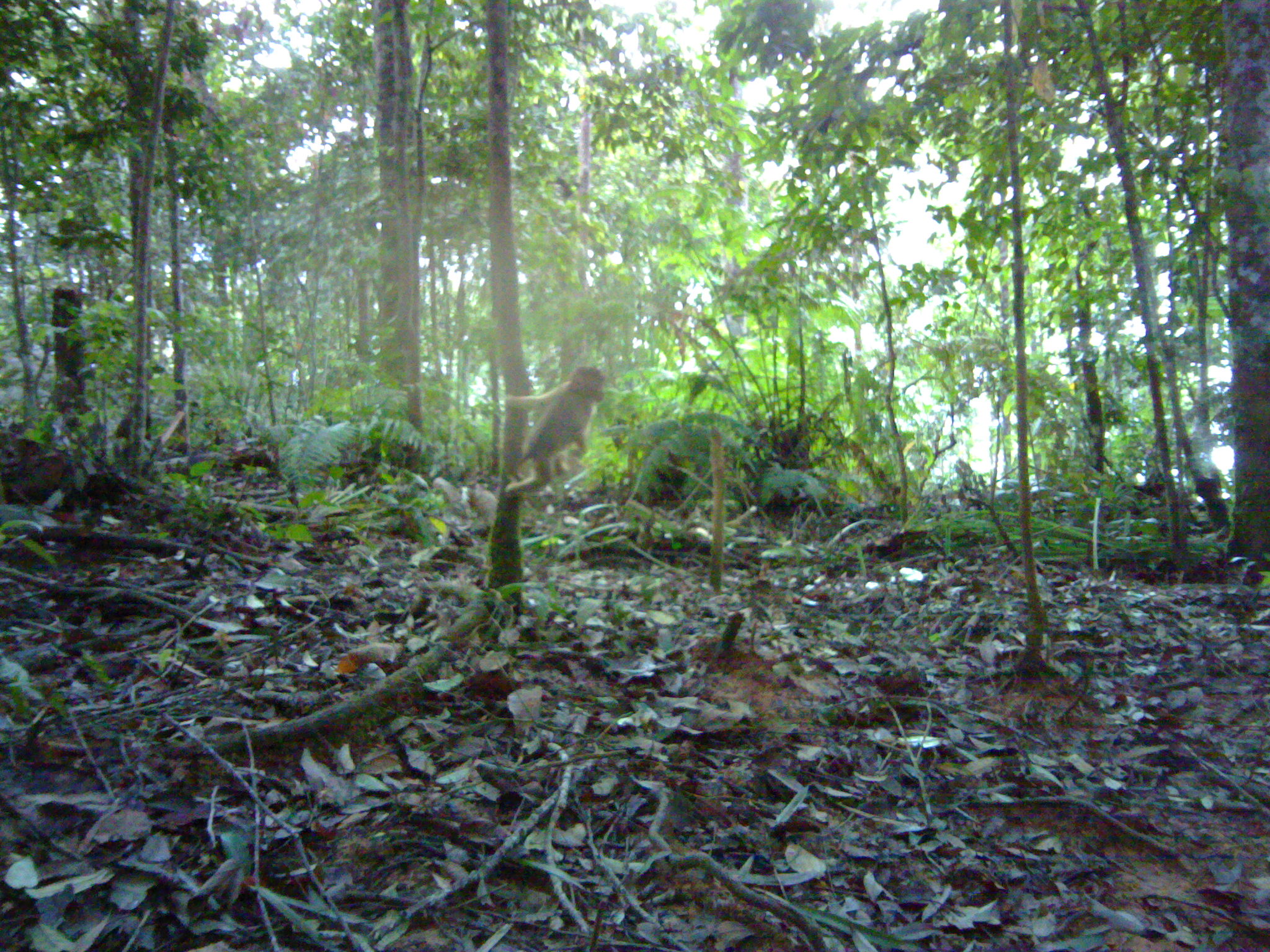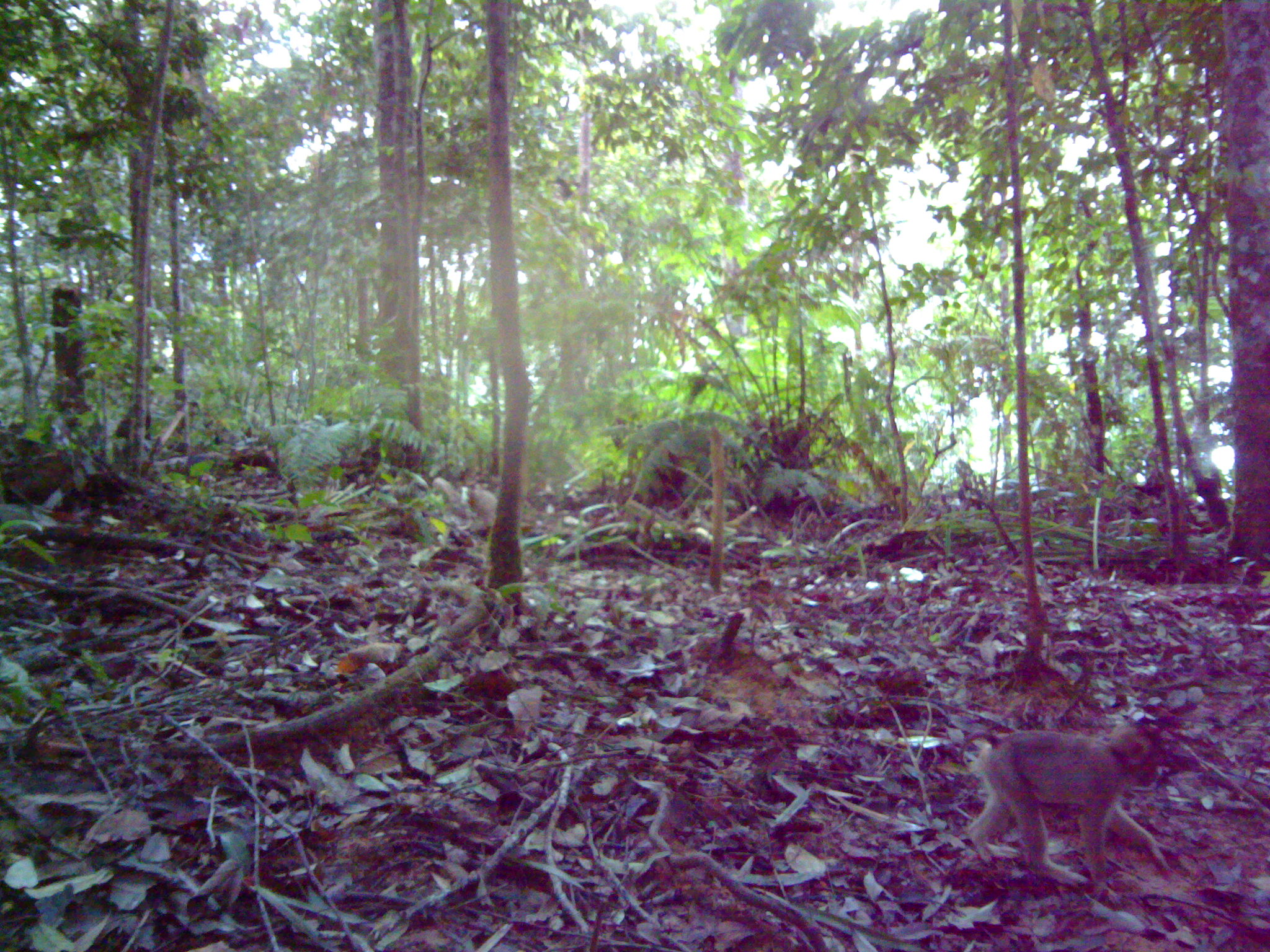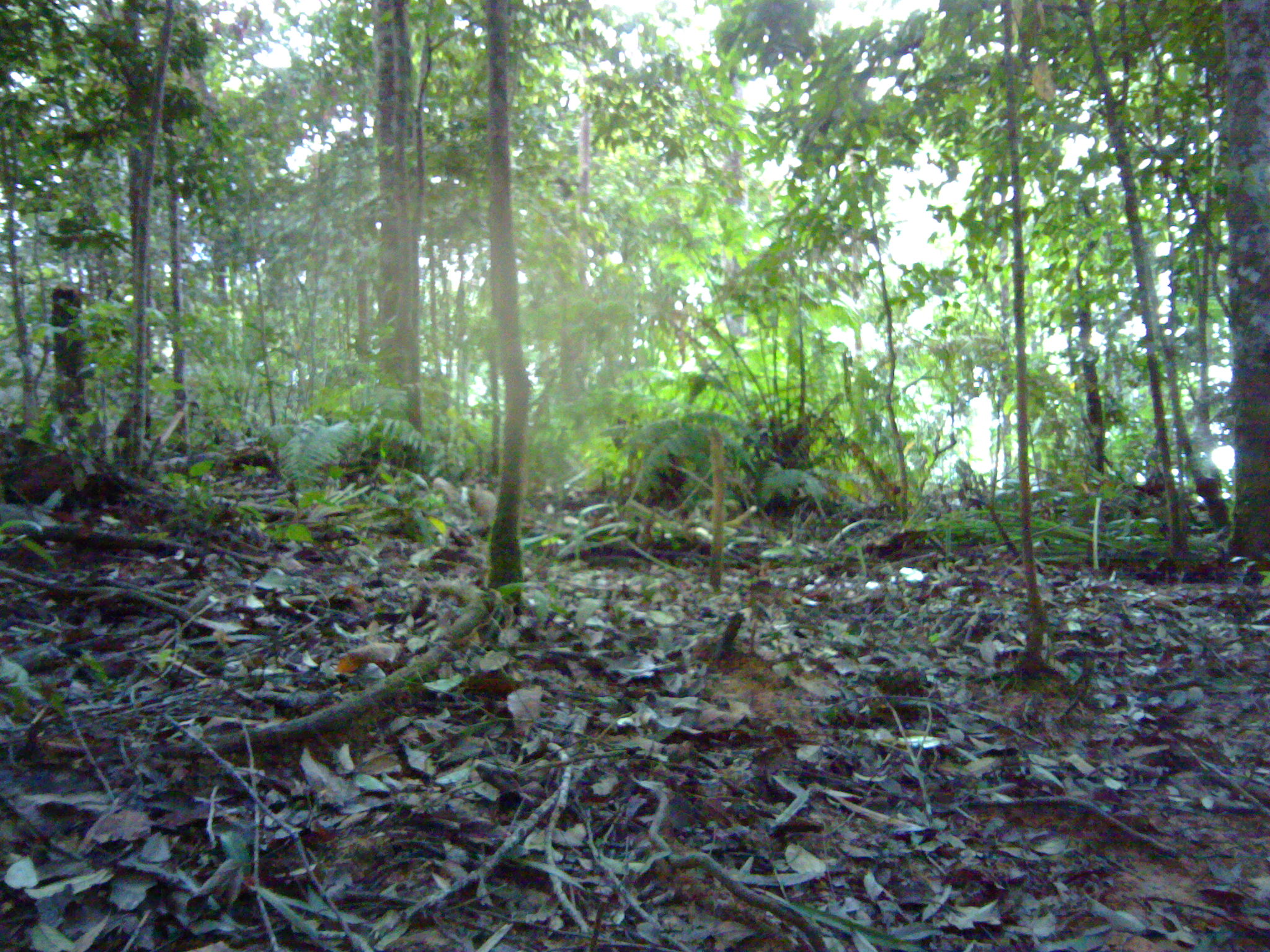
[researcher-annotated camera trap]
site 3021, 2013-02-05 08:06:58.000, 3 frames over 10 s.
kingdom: Animalia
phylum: Chordata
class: Mammalia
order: Primates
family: Cercopithecidae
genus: Macaca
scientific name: Macaca nemestrina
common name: southern pig-tailed macaque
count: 1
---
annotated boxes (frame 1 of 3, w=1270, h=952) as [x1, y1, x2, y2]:
macaca nemestrina: [502, 365, 606, 495]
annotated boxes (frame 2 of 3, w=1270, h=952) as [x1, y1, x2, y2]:
macaca nemestrina: [960, 724, 1173, 906]